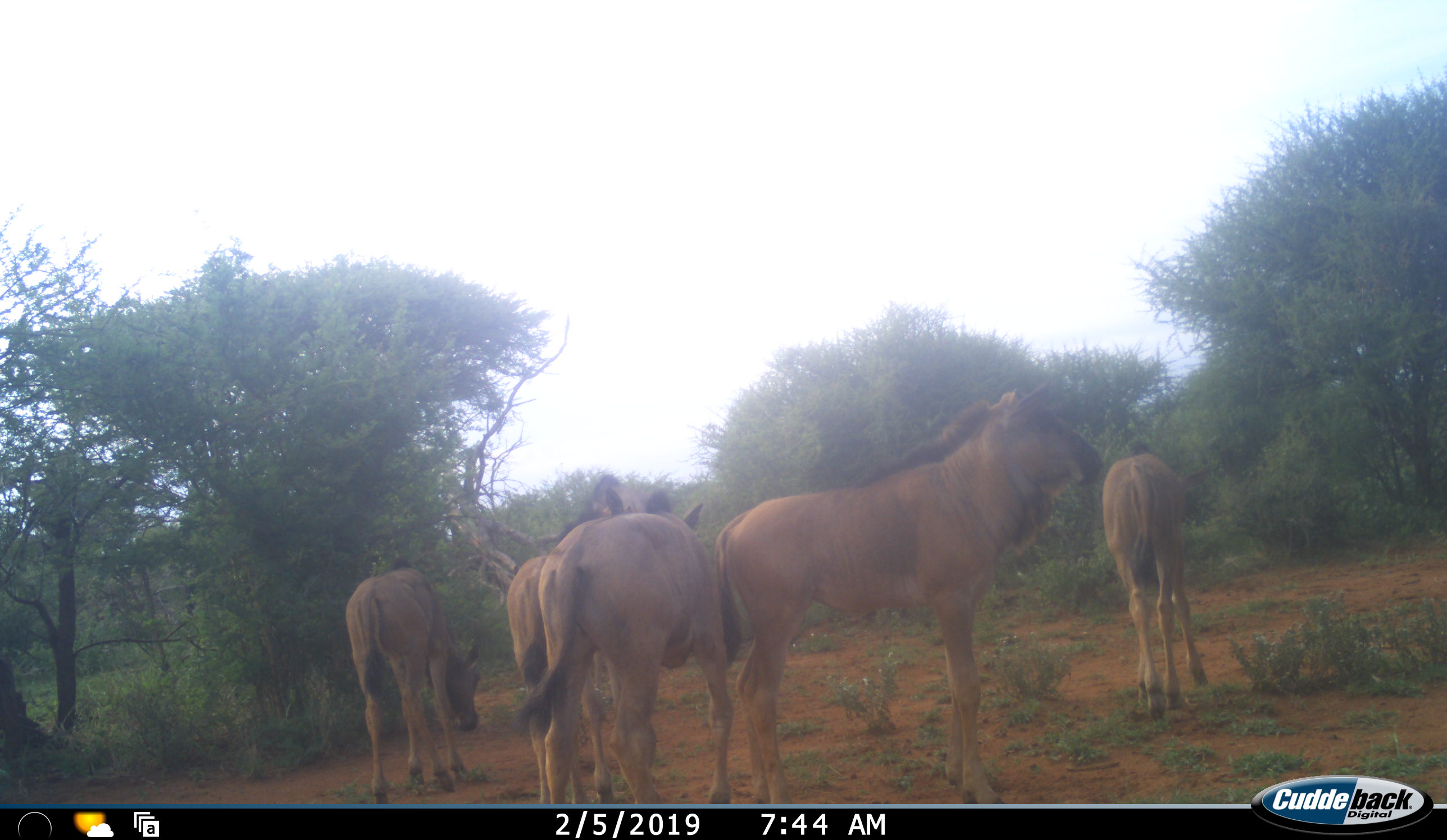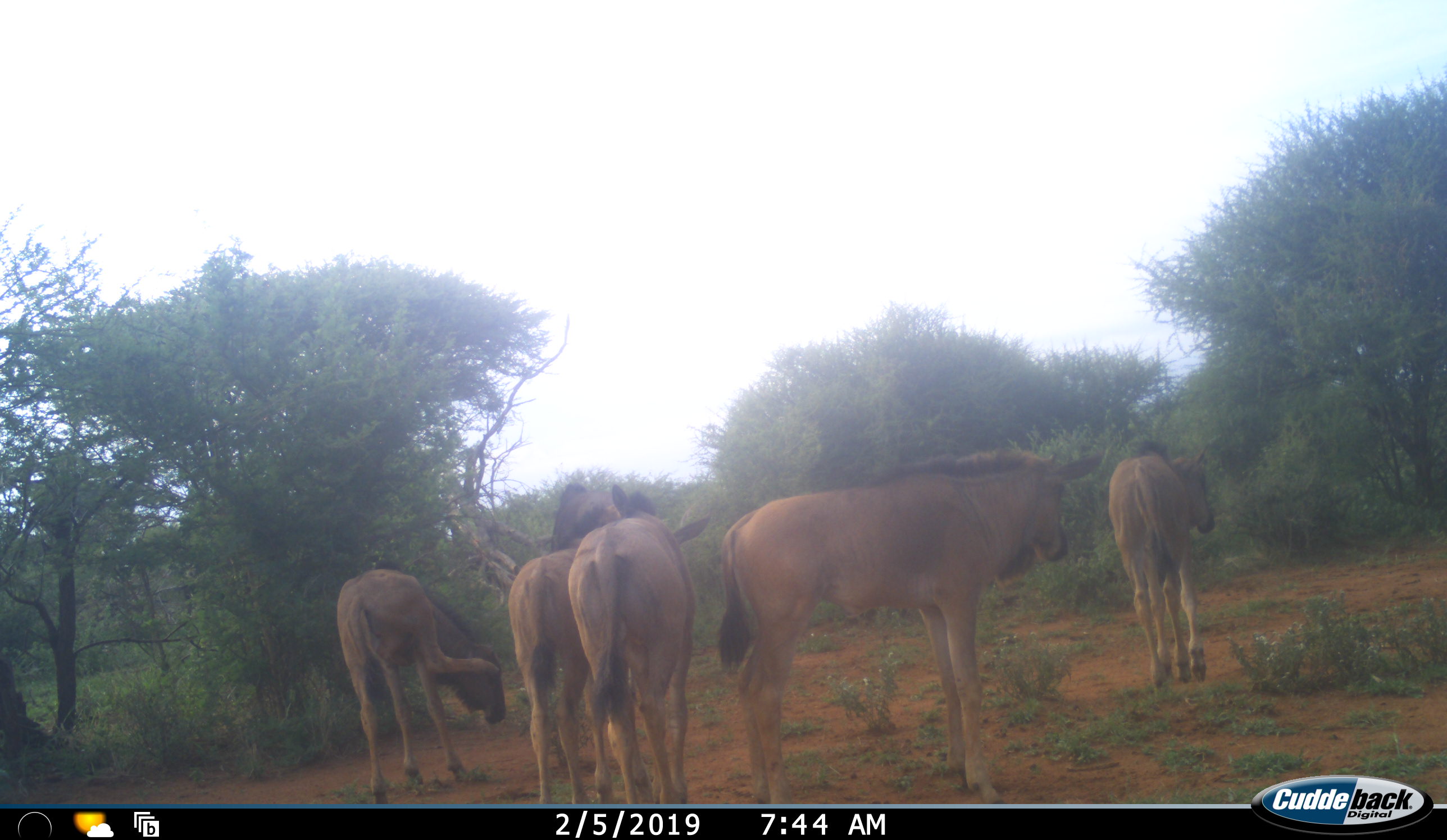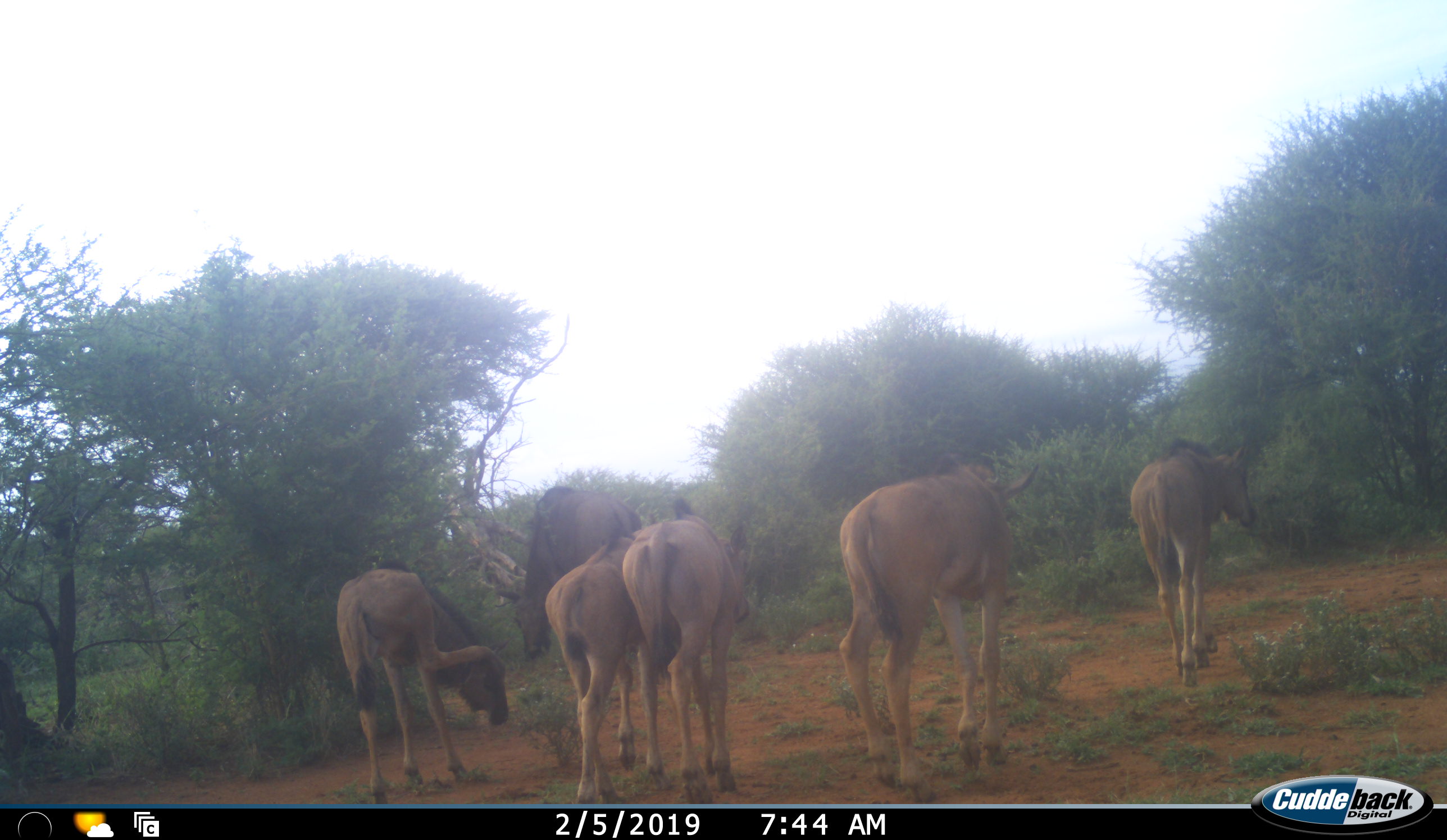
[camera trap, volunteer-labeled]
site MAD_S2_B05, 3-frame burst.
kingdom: Animalia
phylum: Chordata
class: Mammalia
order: Artiodactyla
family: Bovidae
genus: Connochaetes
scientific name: Connochaetes taurinus taurinus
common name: blue wildebeest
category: wildebeestblue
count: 6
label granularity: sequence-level